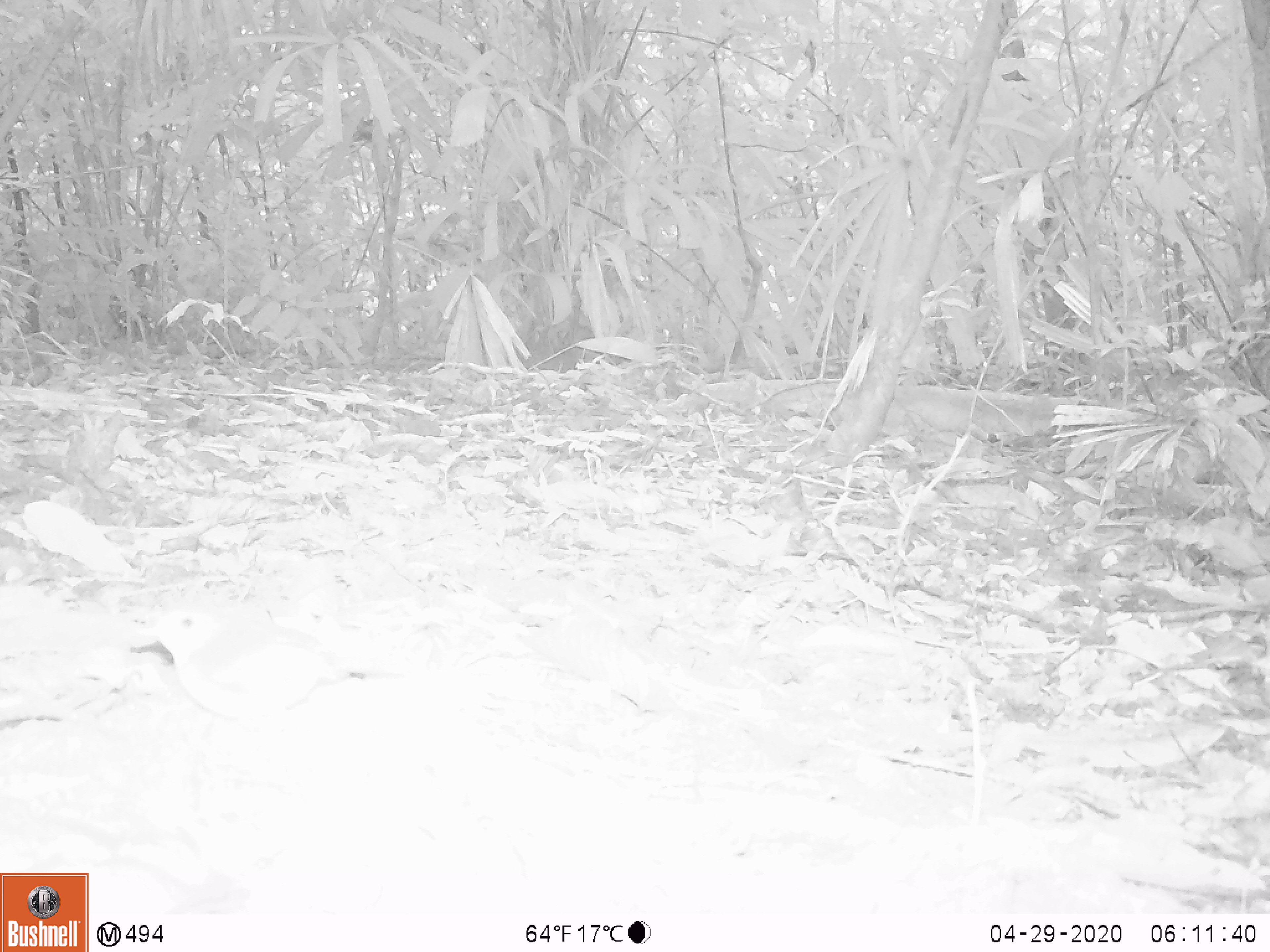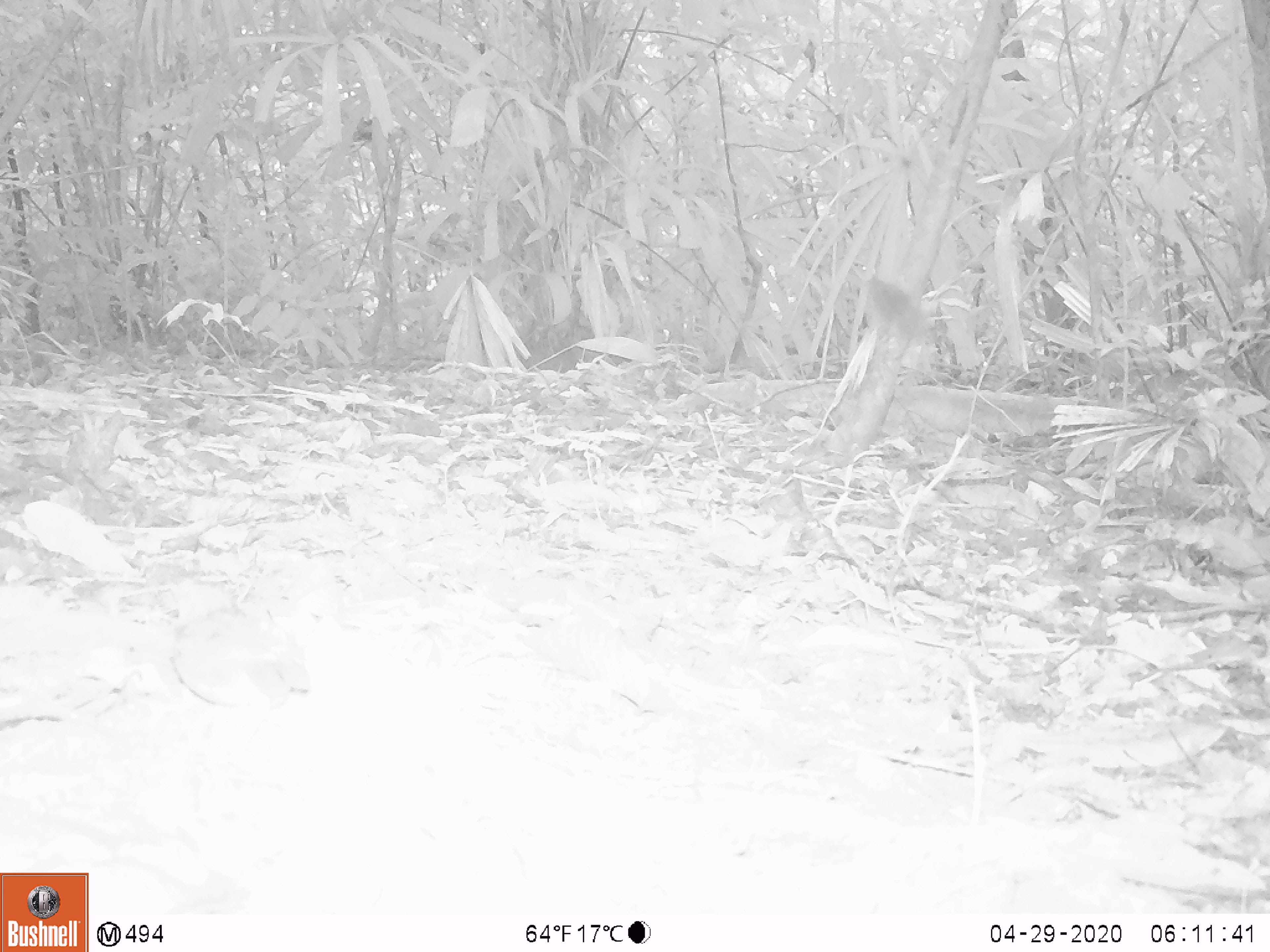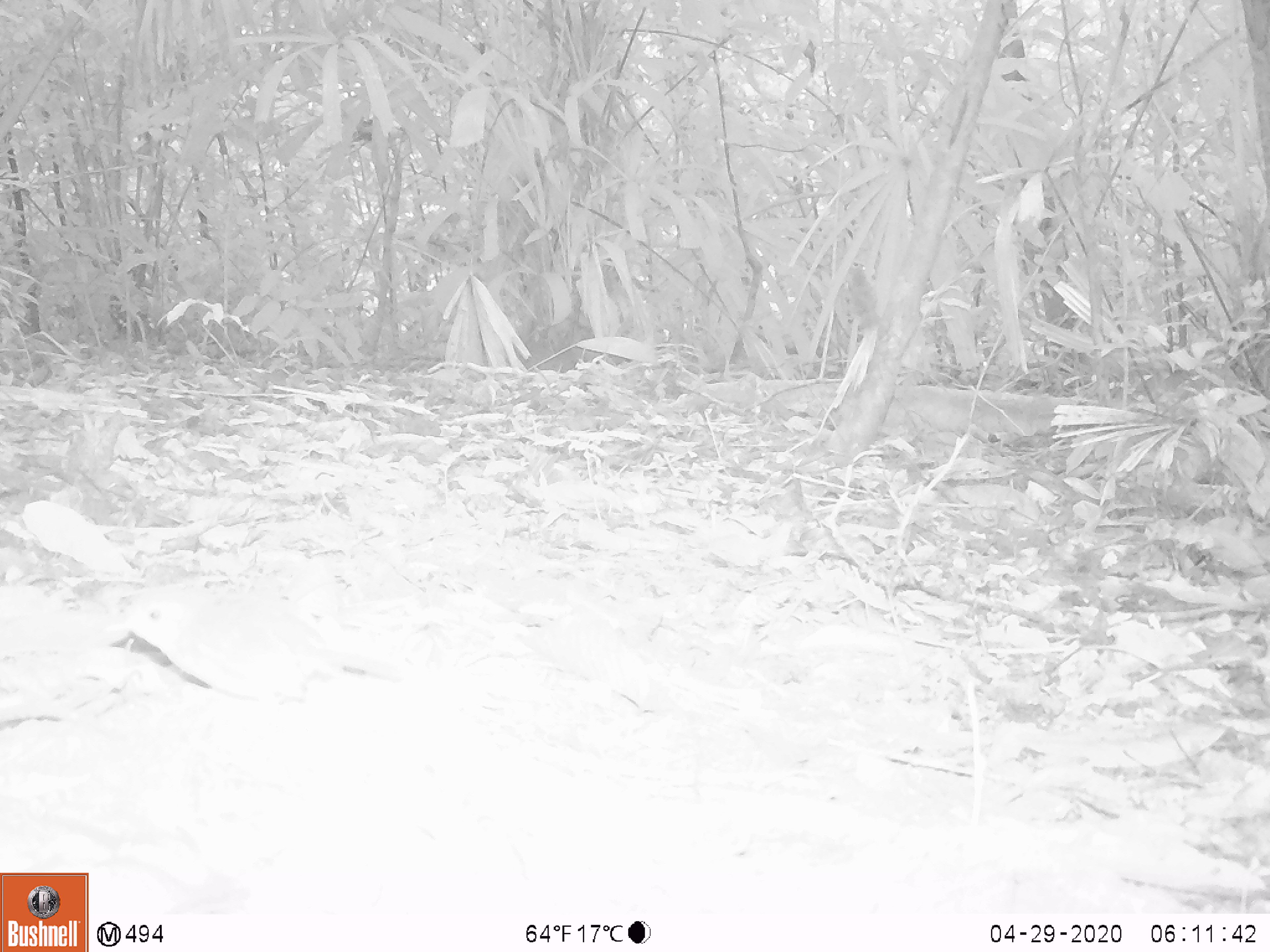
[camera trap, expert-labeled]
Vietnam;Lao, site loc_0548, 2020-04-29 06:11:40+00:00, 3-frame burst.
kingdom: Animalia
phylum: Chordata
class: Aves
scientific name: Aves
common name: bird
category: unidentified bird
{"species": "unidentified bird (bird) (Aves)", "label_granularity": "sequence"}